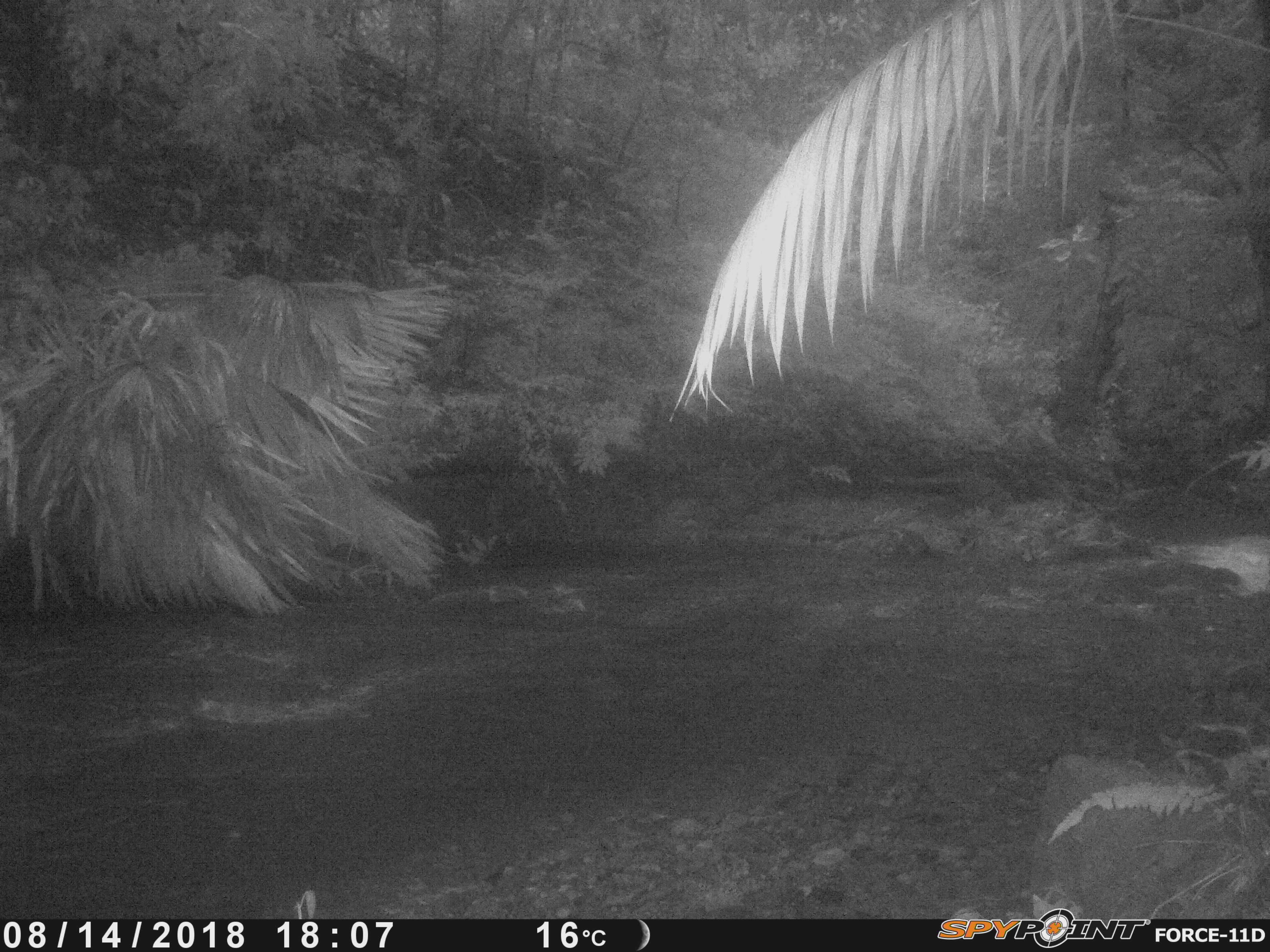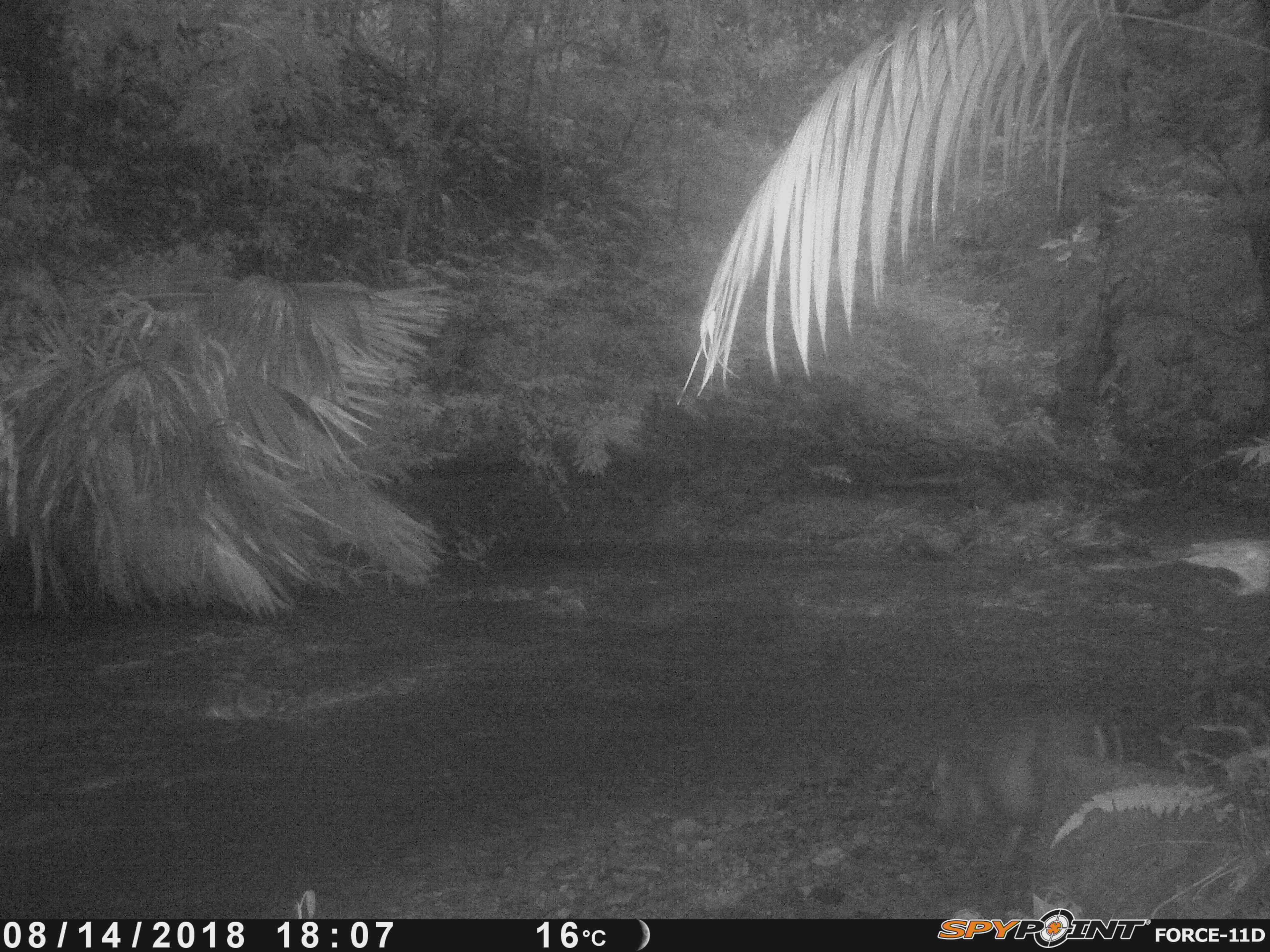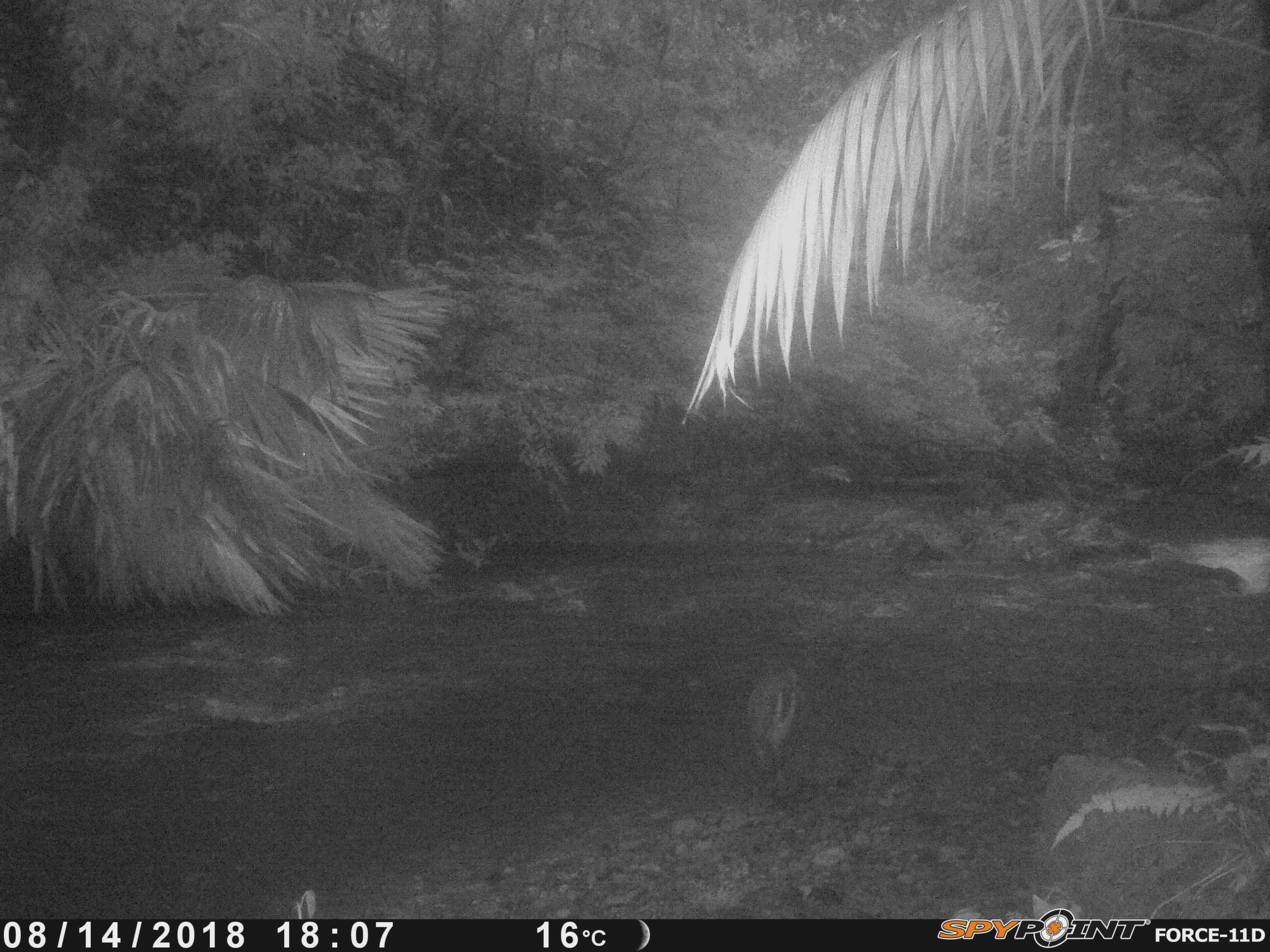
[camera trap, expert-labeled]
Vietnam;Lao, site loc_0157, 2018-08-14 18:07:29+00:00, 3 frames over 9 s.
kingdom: Animalia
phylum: Chordata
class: Mammalia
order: Artiodactyla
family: Cervidae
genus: Muntiacus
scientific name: Muntiacus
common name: muntjacs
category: unidentified muntjac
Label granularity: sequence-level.